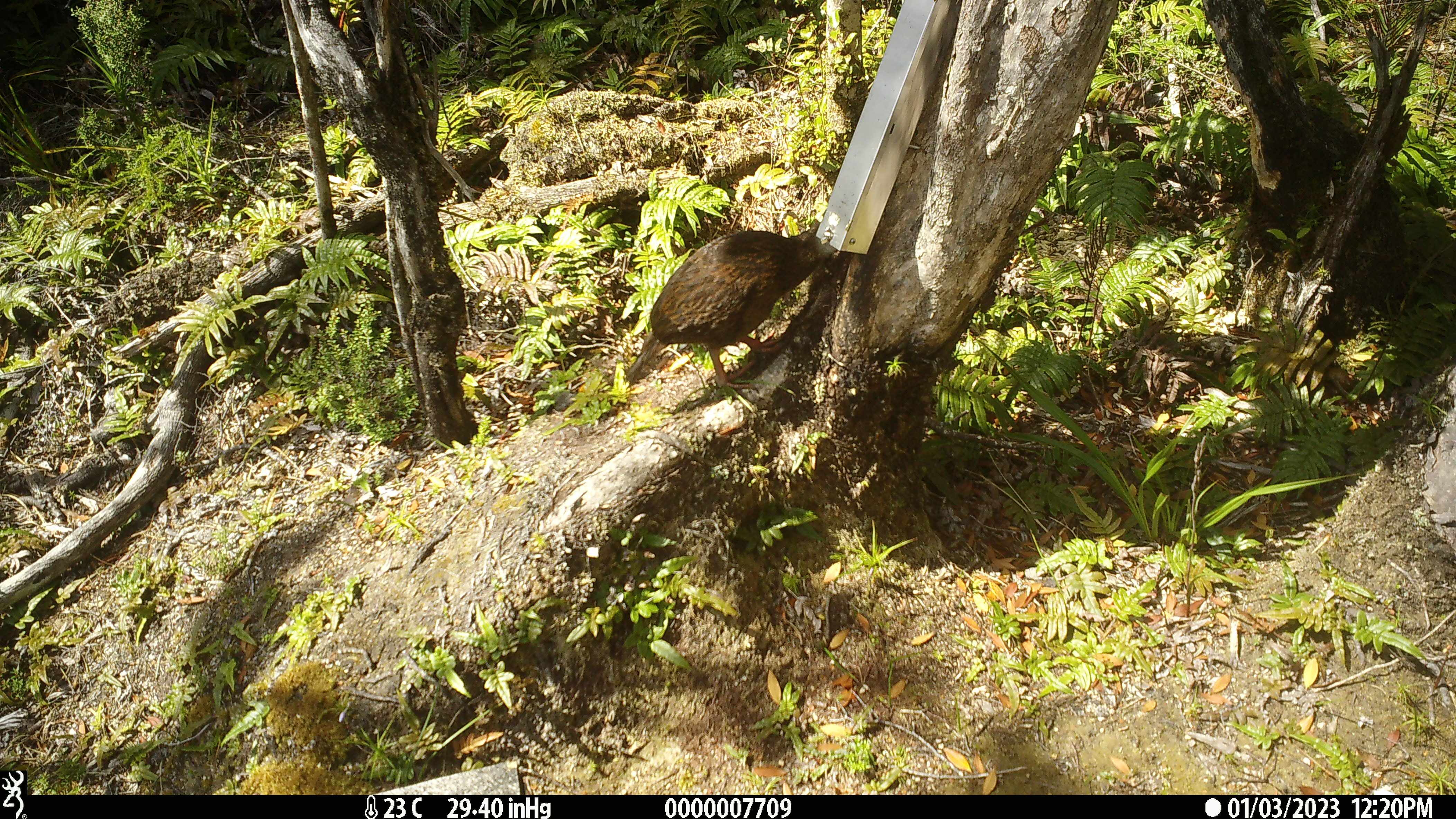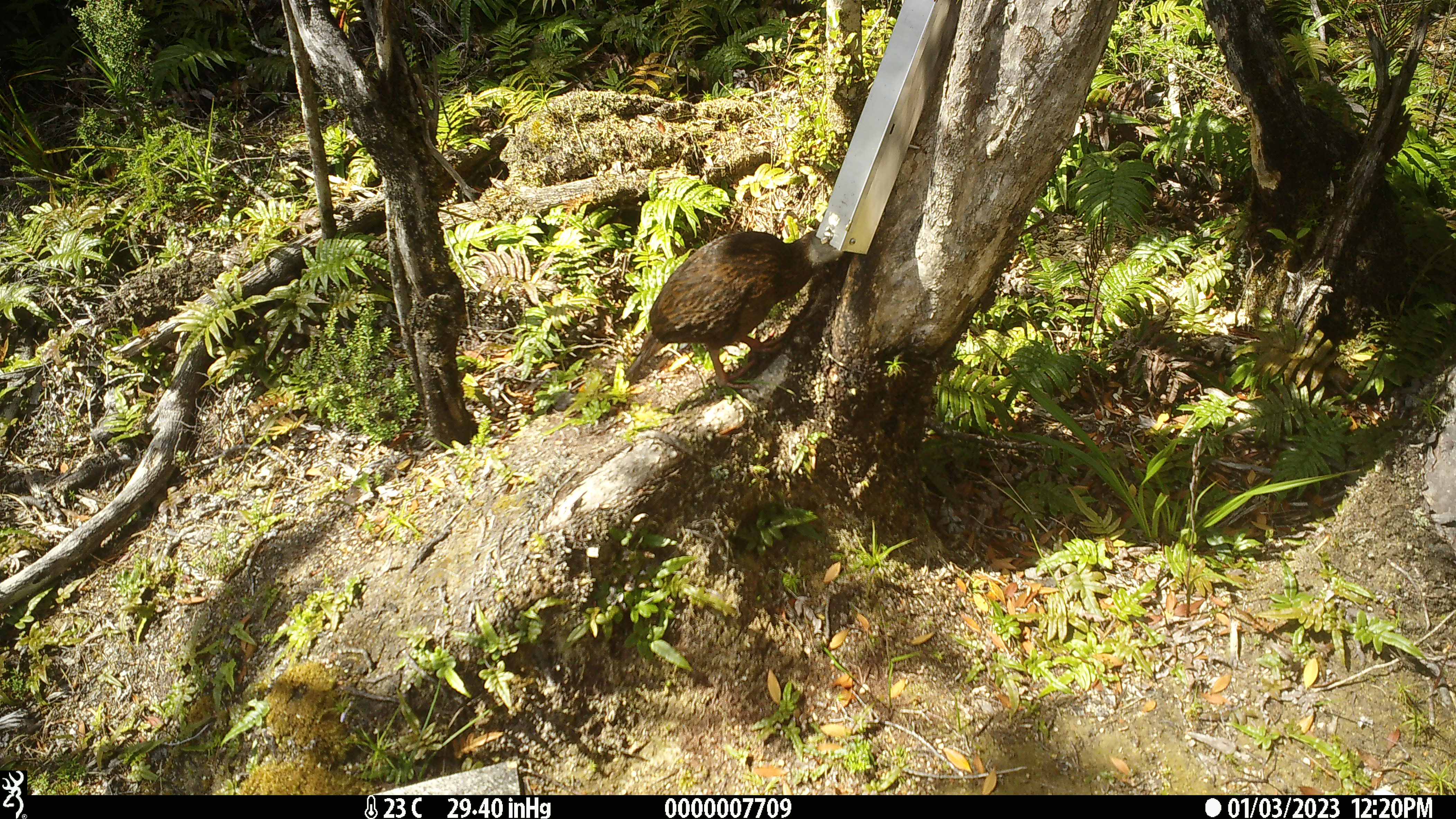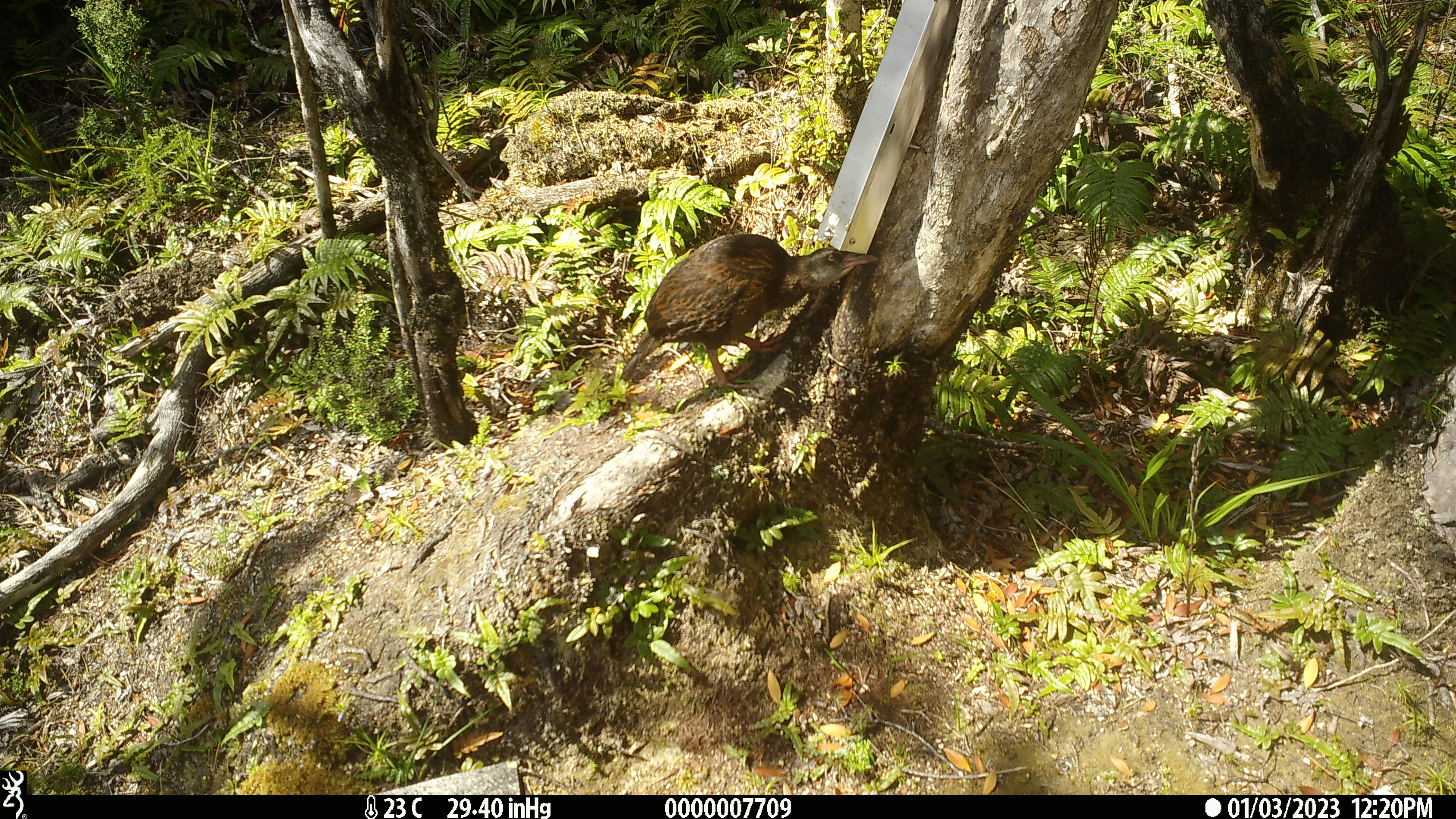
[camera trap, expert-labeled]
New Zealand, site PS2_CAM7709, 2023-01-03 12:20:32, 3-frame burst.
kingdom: Animalia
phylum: Chordata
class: Aves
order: Gruiformes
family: Rallidae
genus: Gallirallus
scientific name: Gallirallus australis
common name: weka